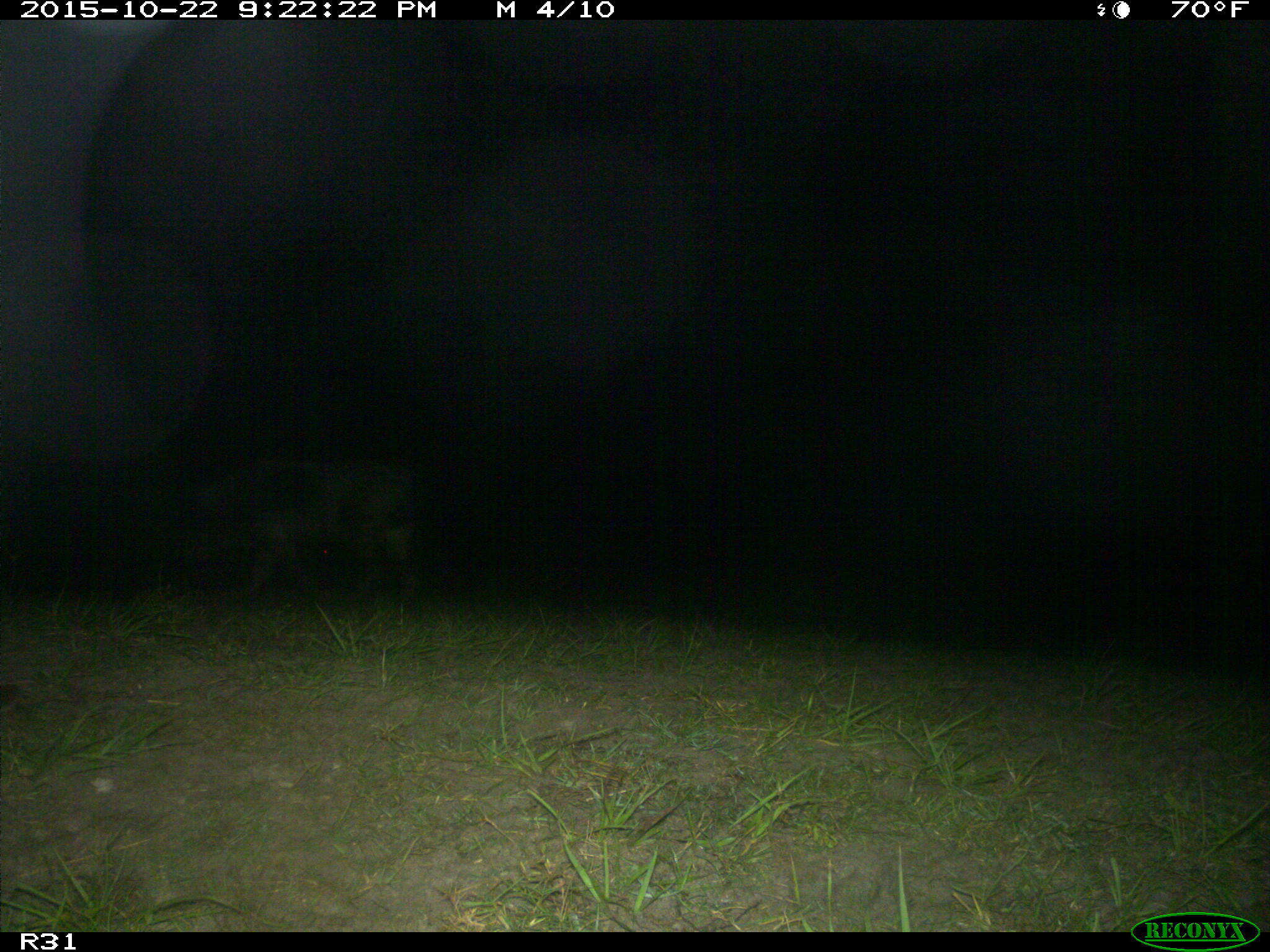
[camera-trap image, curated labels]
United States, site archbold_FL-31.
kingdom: Animalia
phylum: Chordata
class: Mammalia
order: Artiodactyla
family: Suidae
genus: Sus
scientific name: Sus scrofa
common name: wild boar